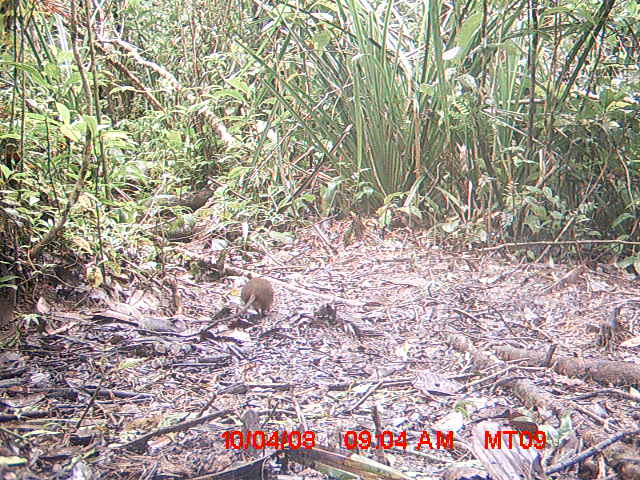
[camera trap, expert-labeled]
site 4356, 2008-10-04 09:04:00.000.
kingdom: Animalia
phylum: Chordata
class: Aves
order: Cuculiformes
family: Cuculidae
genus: Coua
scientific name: Coua serriana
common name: red-breasted coua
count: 1